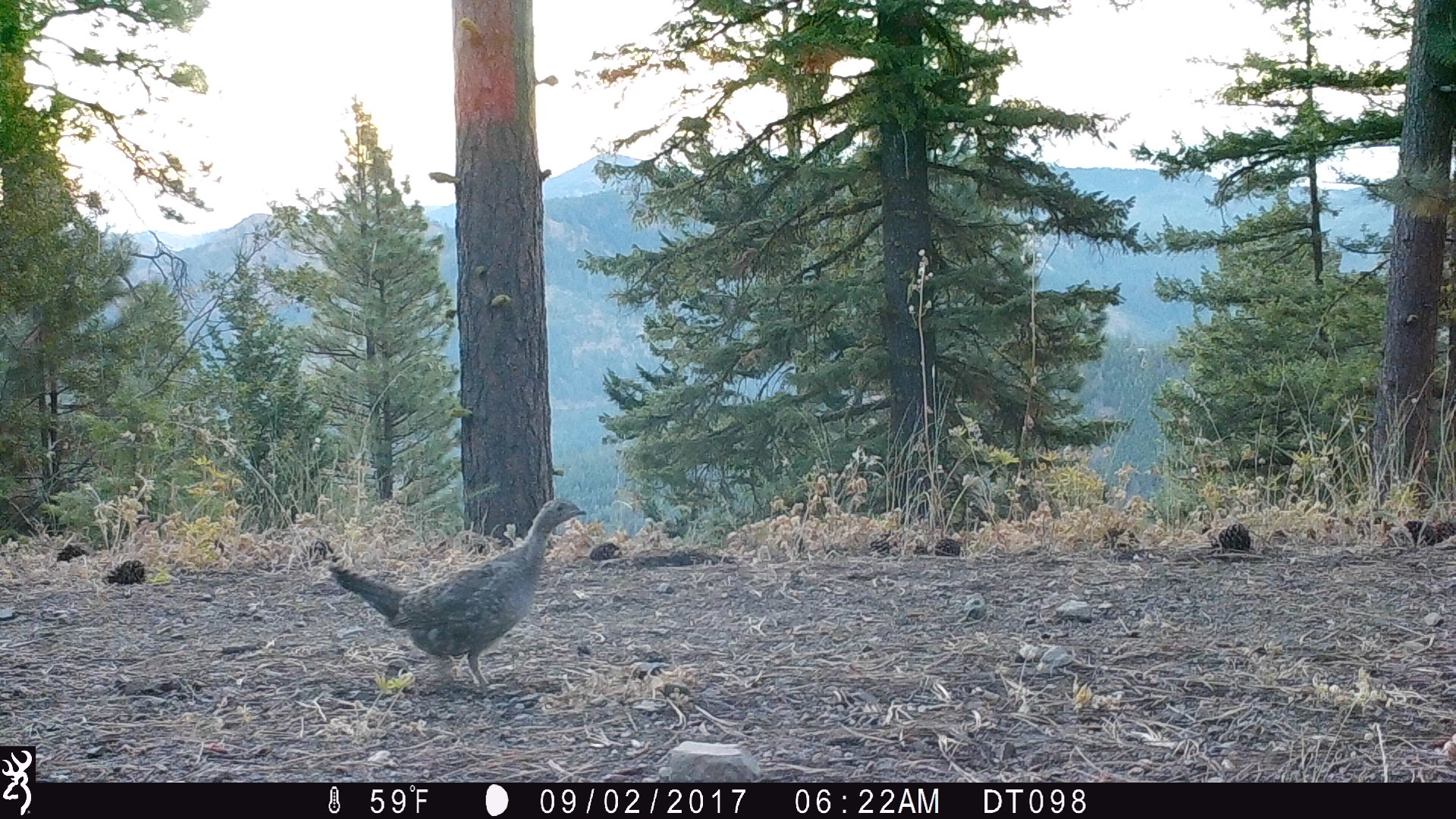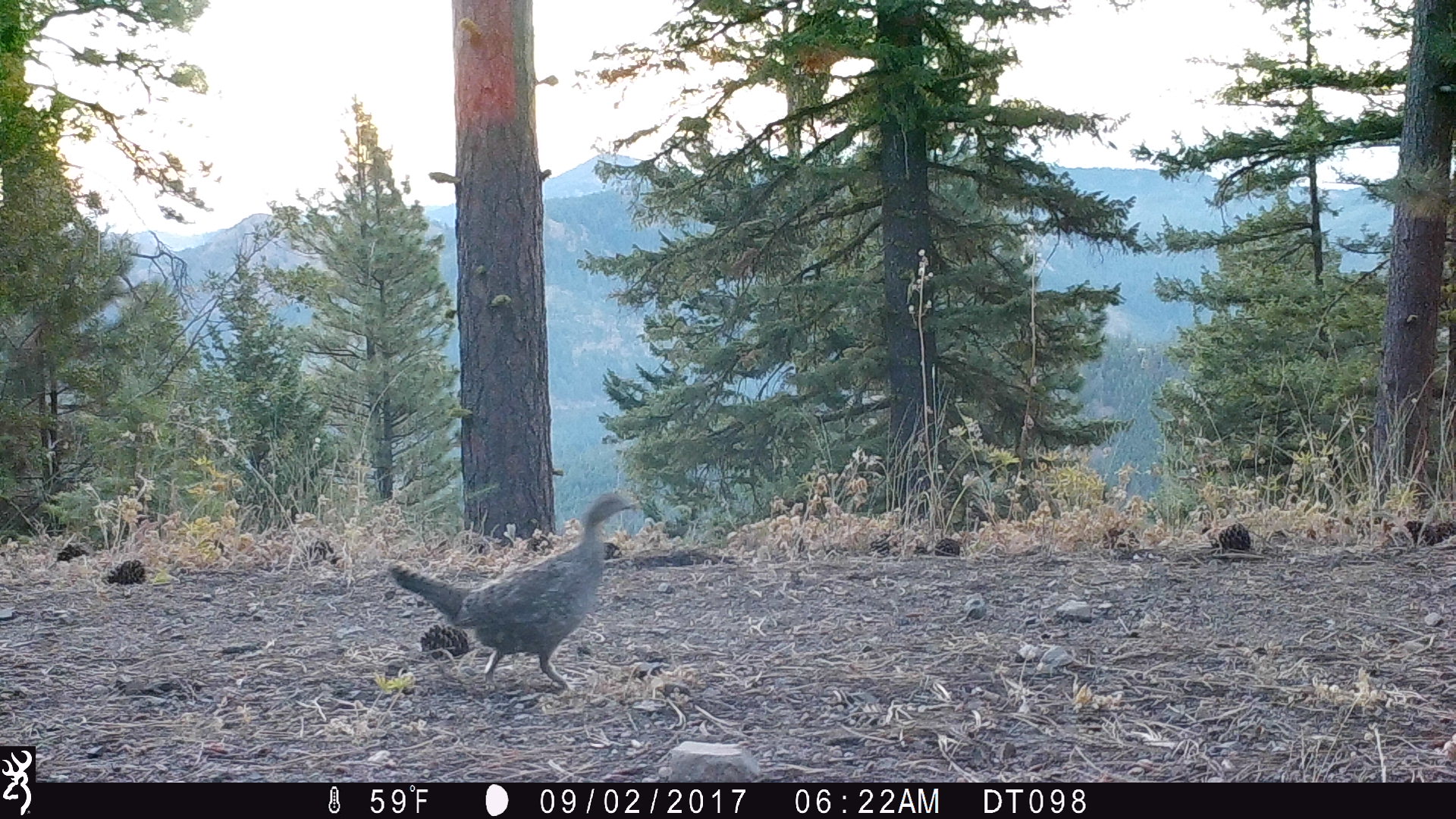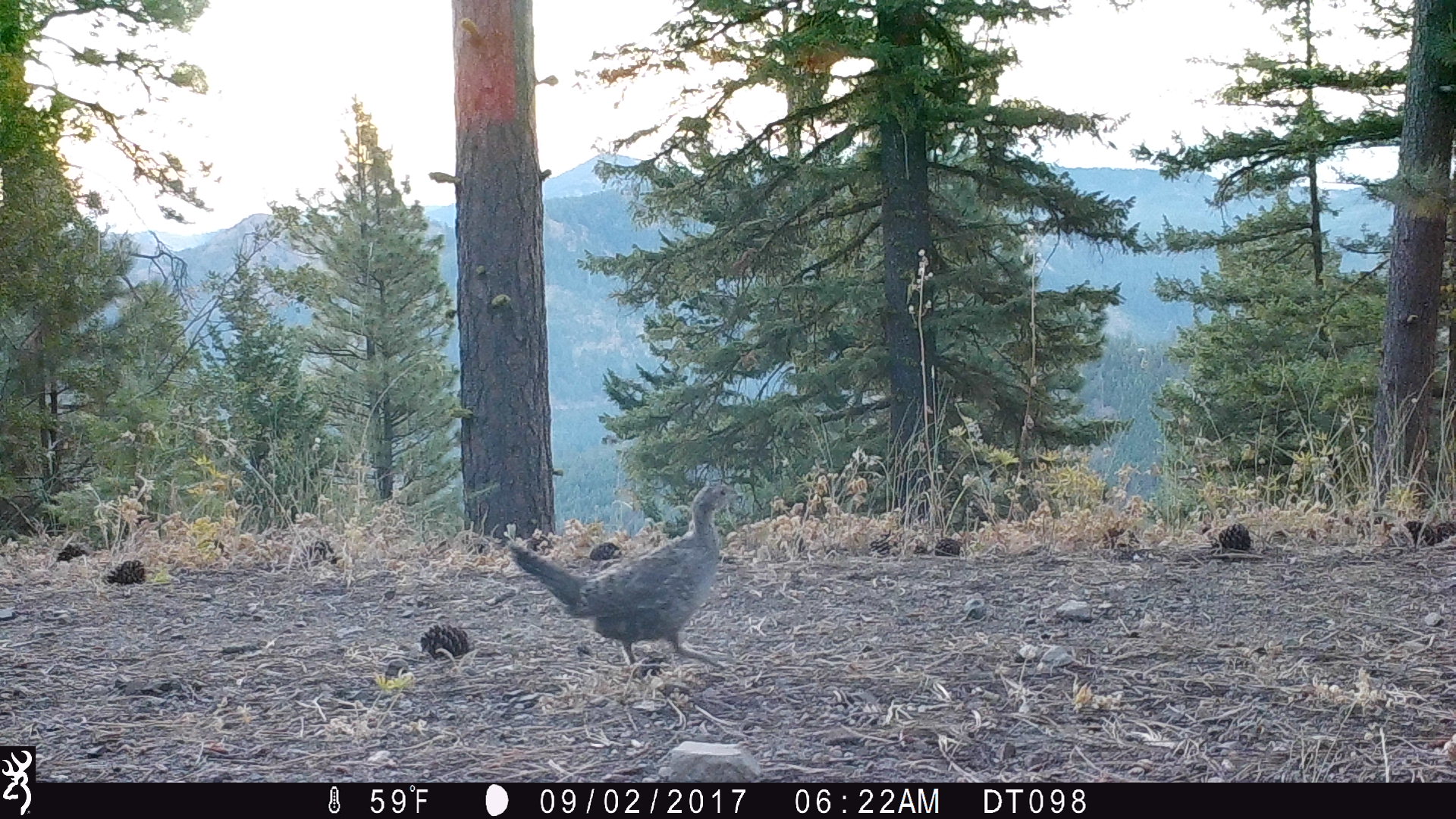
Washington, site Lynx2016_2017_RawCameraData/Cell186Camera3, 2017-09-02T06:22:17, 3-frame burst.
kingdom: Animalia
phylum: Chordata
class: Aves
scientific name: Aves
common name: birds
Aves (birds). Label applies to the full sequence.